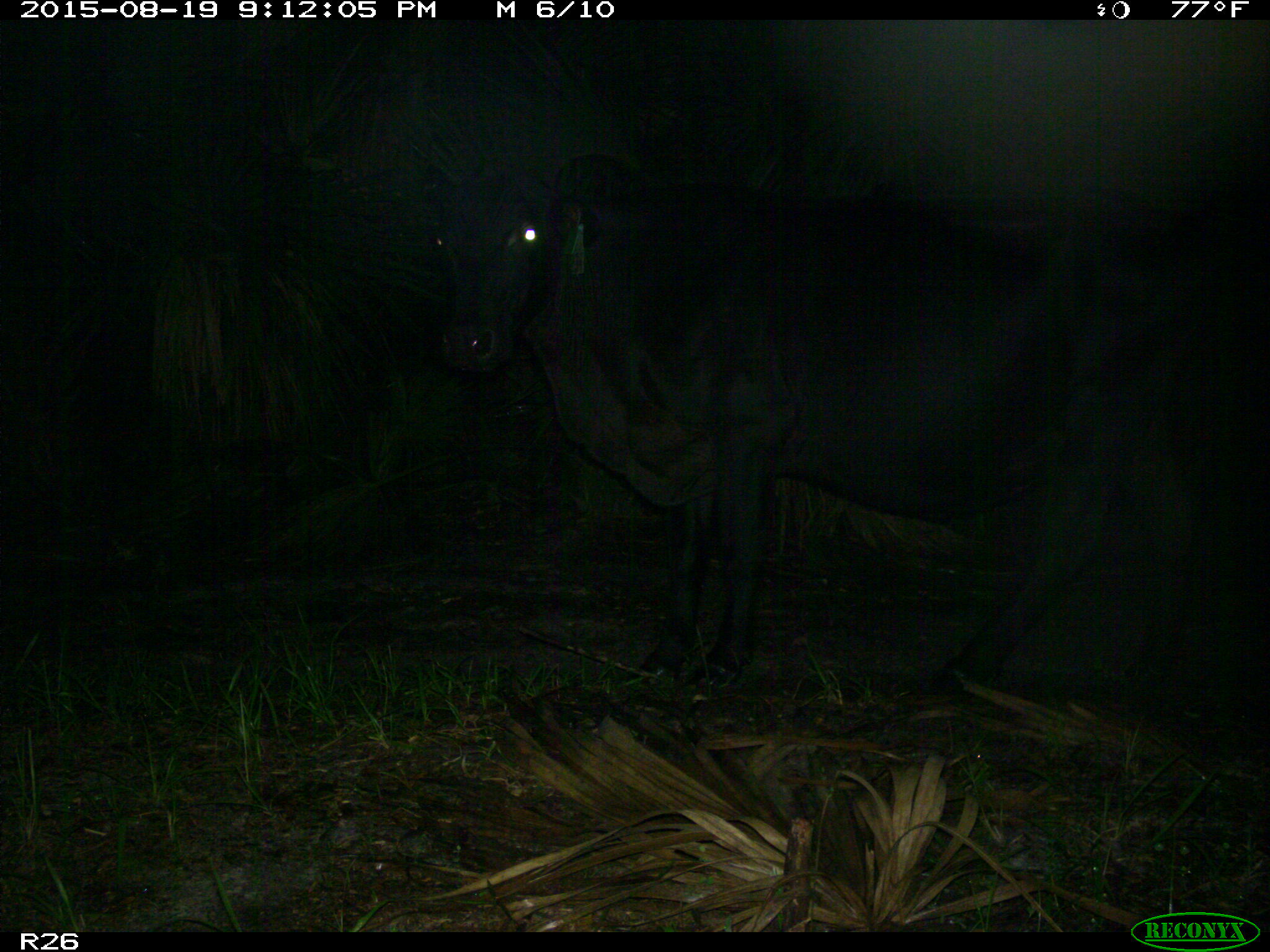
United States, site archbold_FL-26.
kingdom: Animalia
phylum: Chordata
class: Mammalia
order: Artiodactyla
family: Bovidae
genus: Bos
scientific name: Bos taurus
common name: domestic cow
Bos taurus (domestic cow).